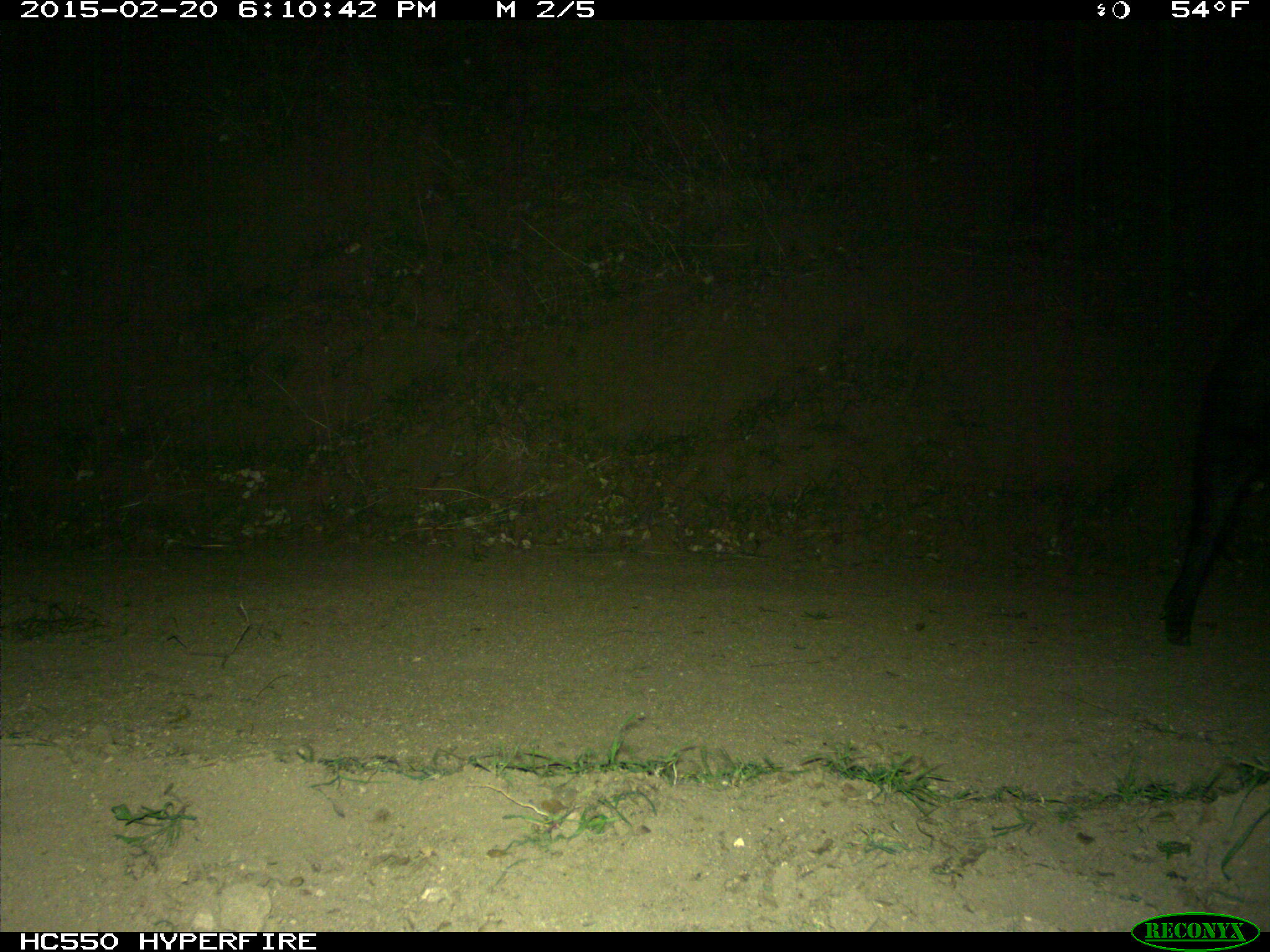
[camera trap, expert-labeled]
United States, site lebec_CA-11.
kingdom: Animalia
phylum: Chordata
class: Mammalia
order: Artiodactyla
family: Suidae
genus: Sus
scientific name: Sus scrofa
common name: wild boar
Sus scrofa (wild boar).